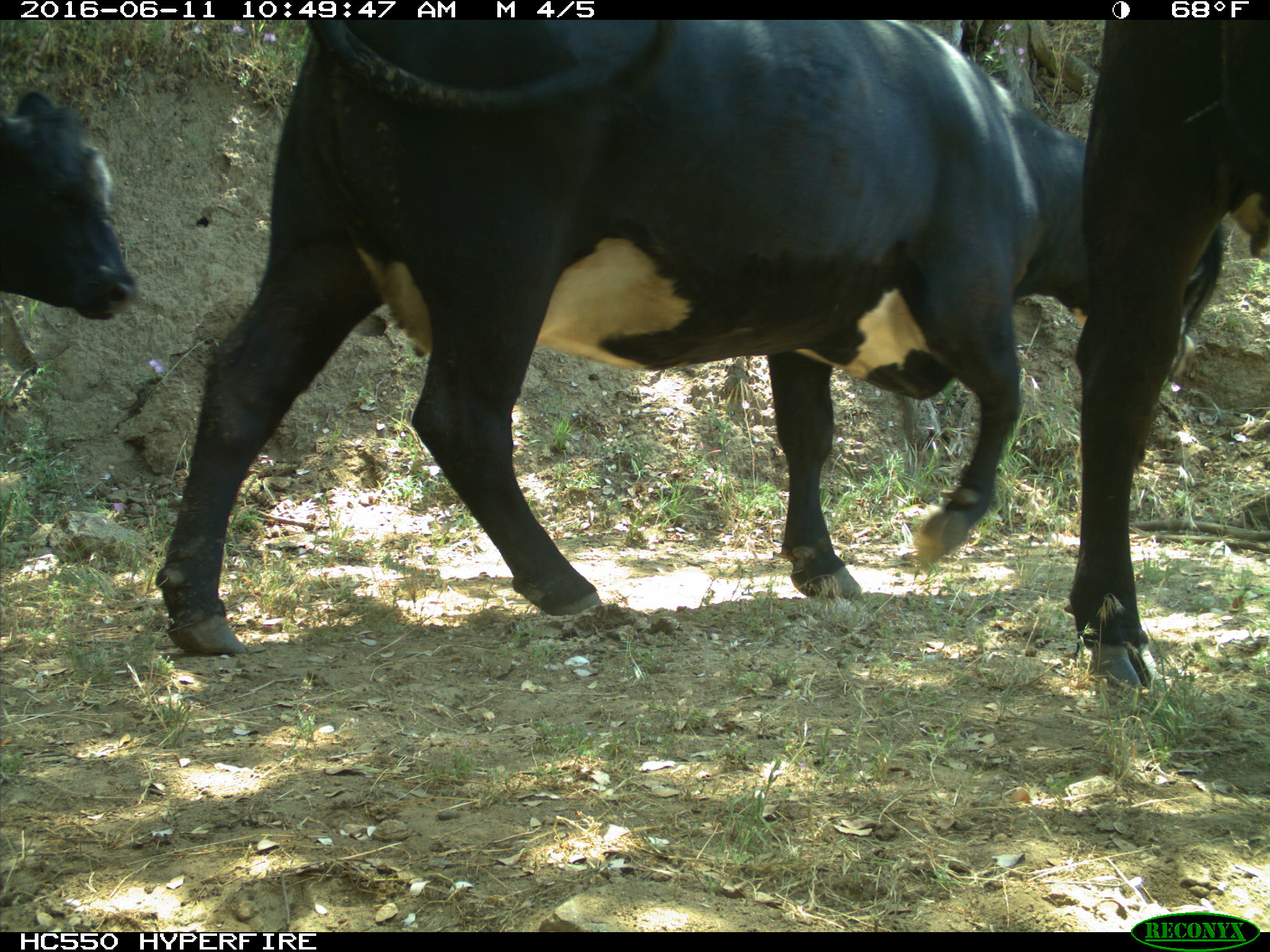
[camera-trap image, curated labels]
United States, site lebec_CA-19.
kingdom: Animalia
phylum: Chordata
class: Mammalia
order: Artiodactyla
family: Bovidae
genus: Bos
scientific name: Bos taurus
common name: domestic cow